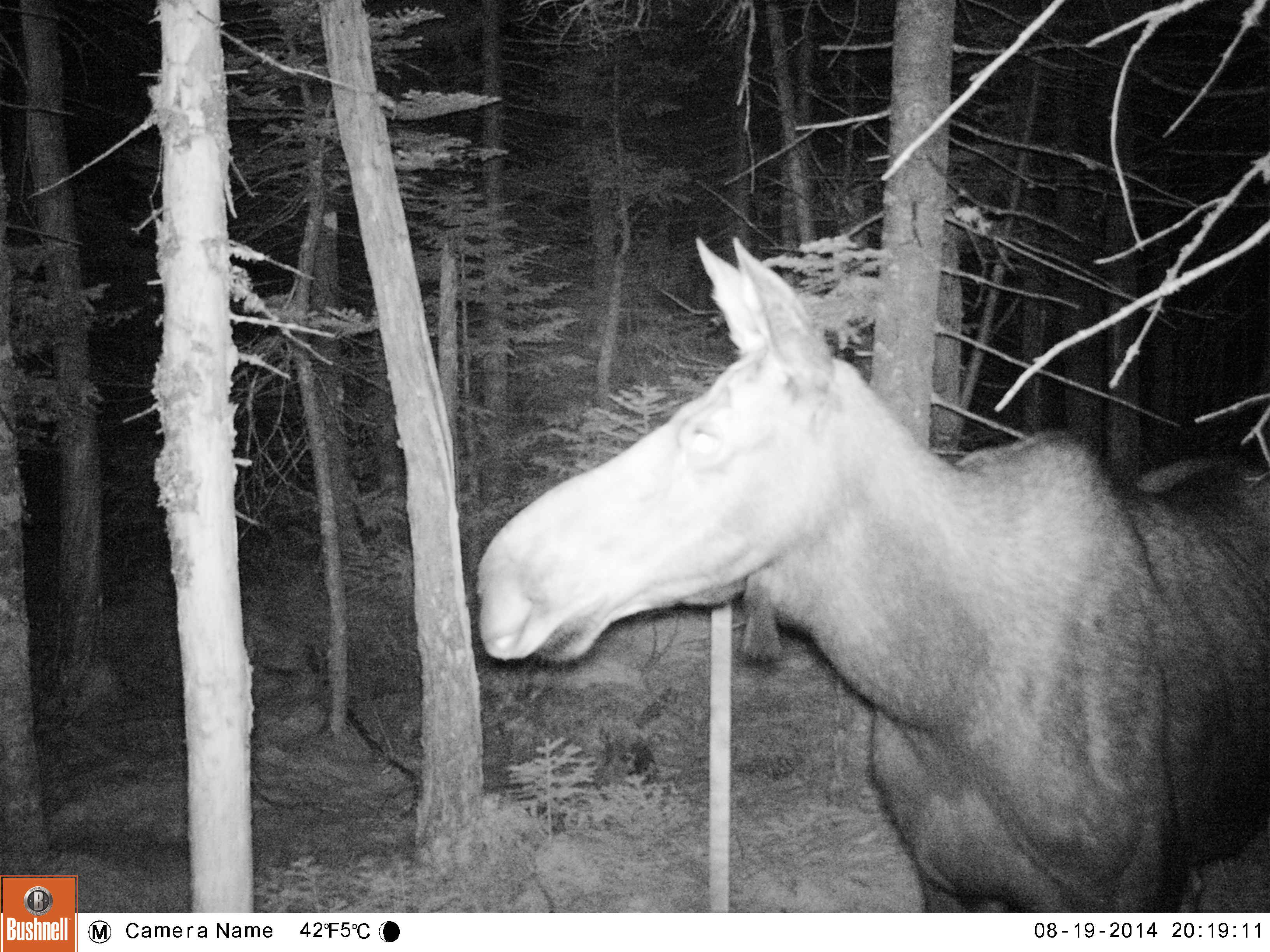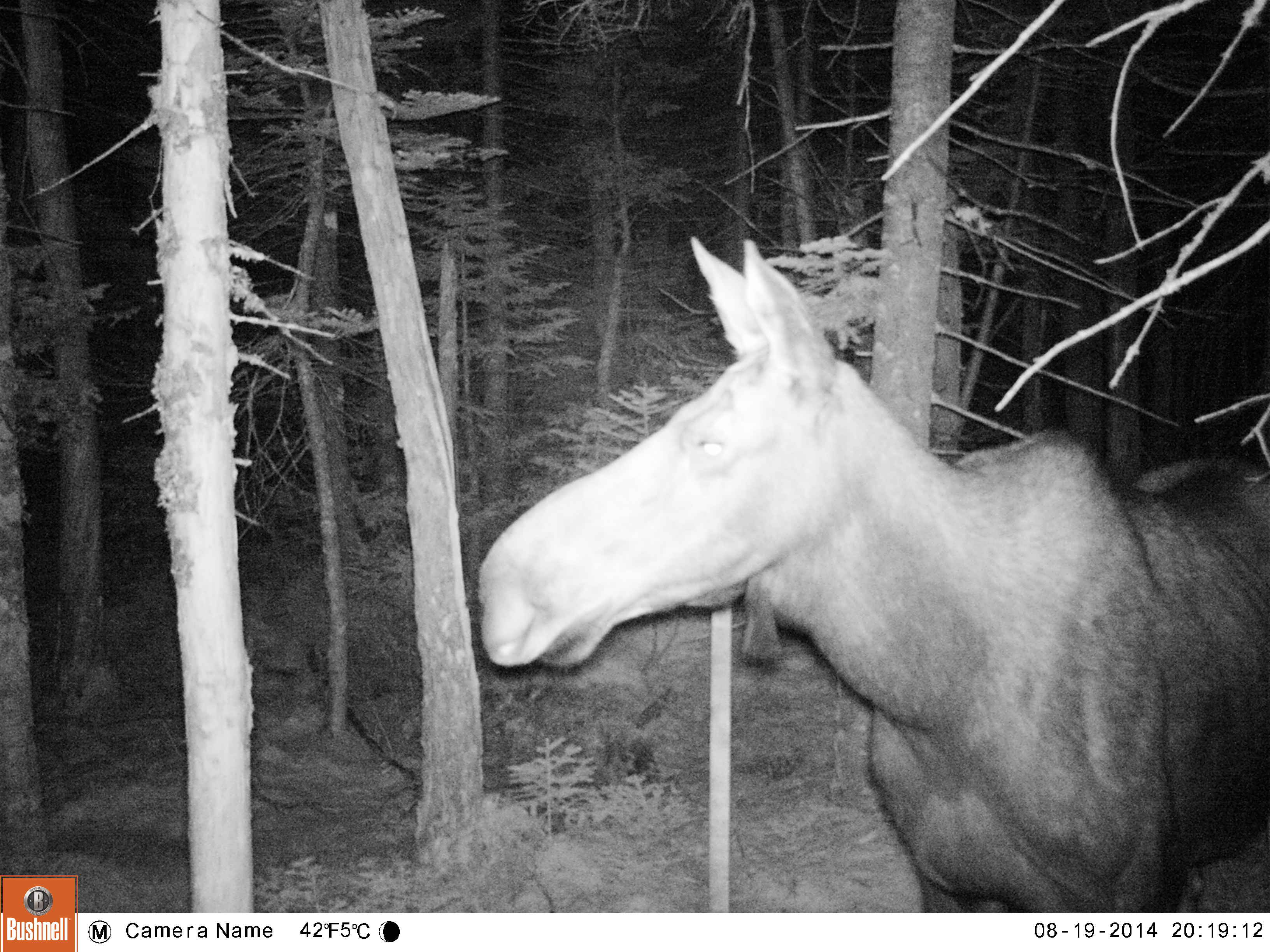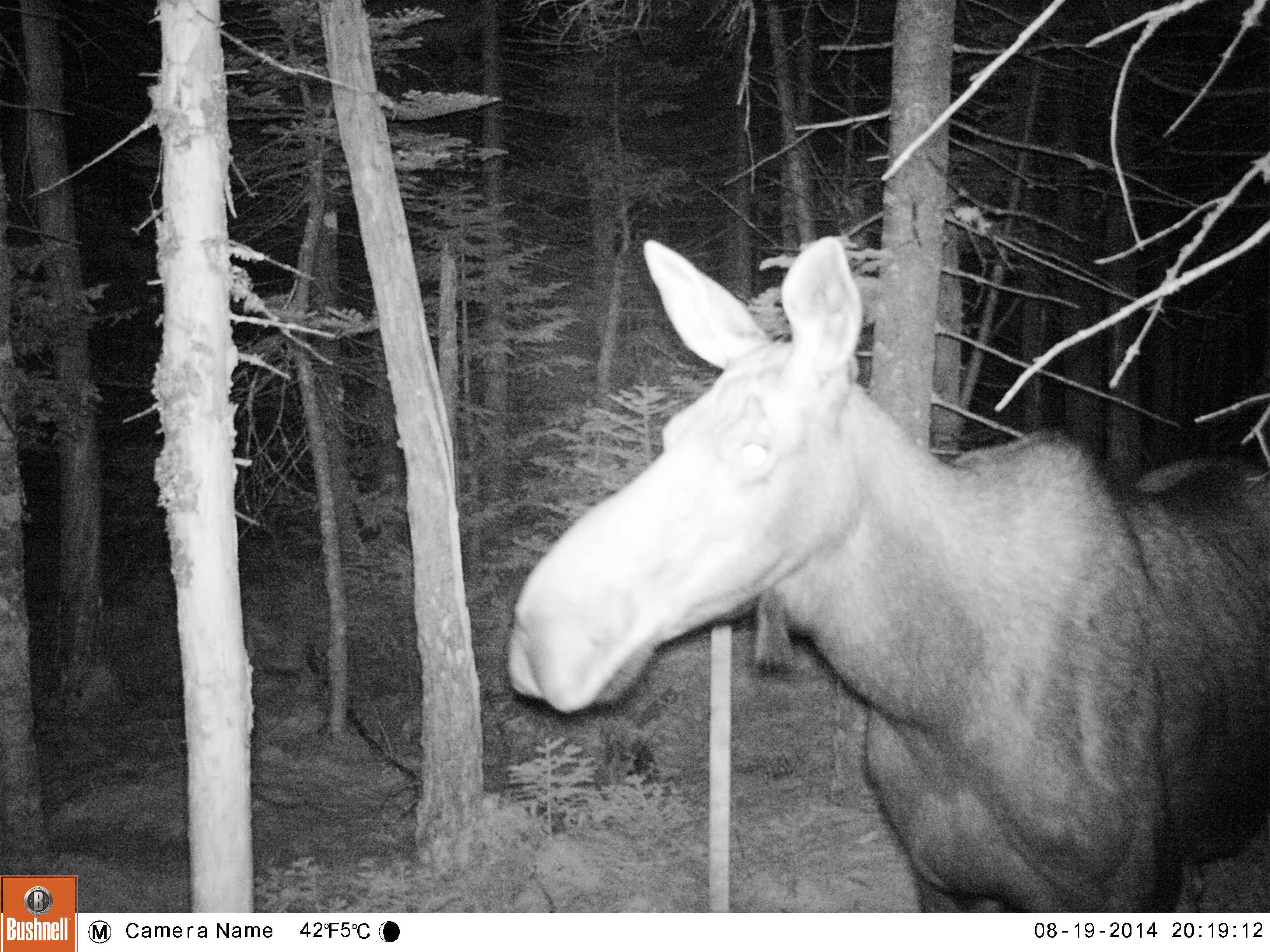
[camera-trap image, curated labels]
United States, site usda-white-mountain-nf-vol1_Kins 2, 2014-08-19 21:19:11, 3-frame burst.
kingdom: Animalia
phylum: Chordata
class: Mammalia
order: Artiodactyla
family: Cervidae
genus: Alces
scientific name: Alces alces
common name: moose